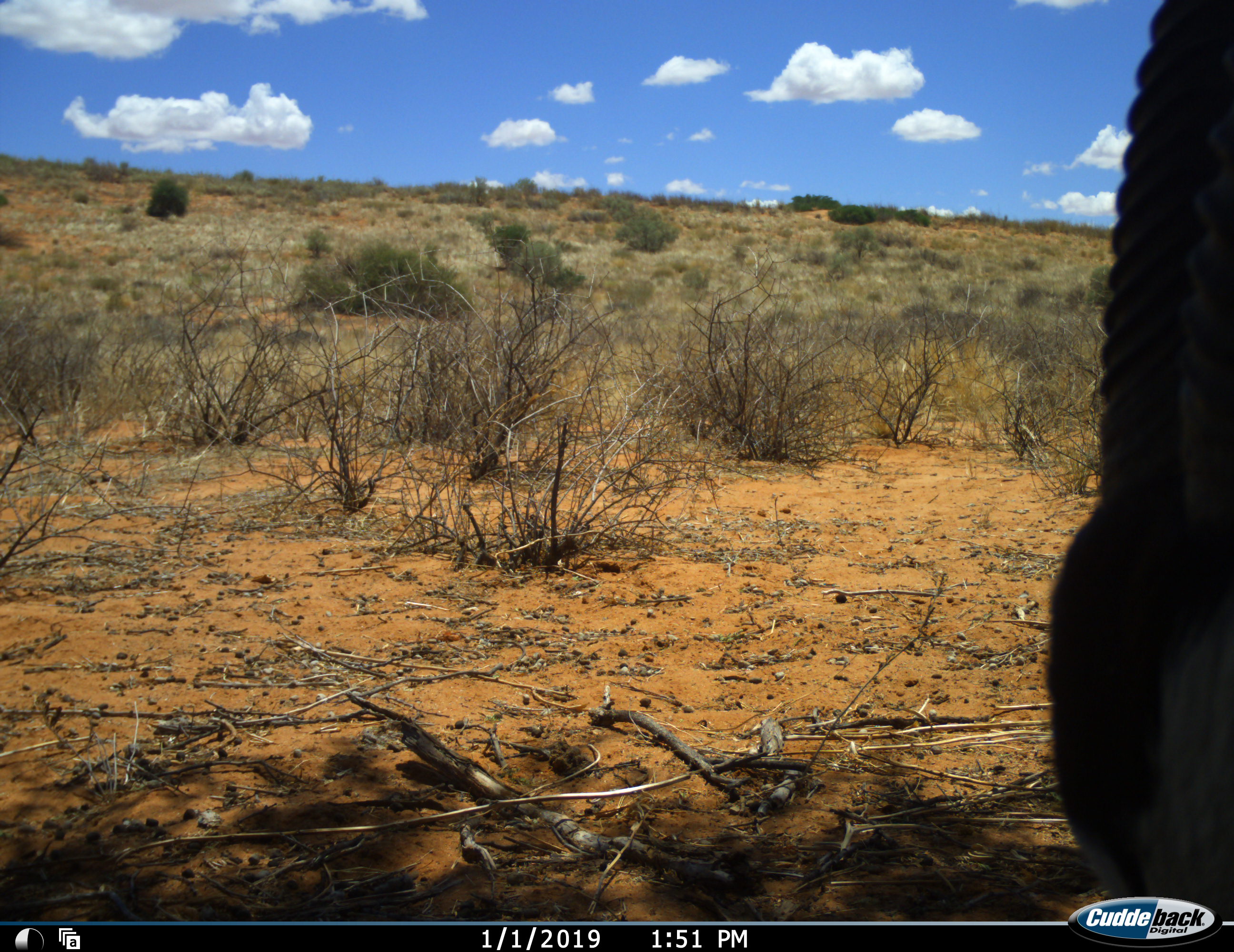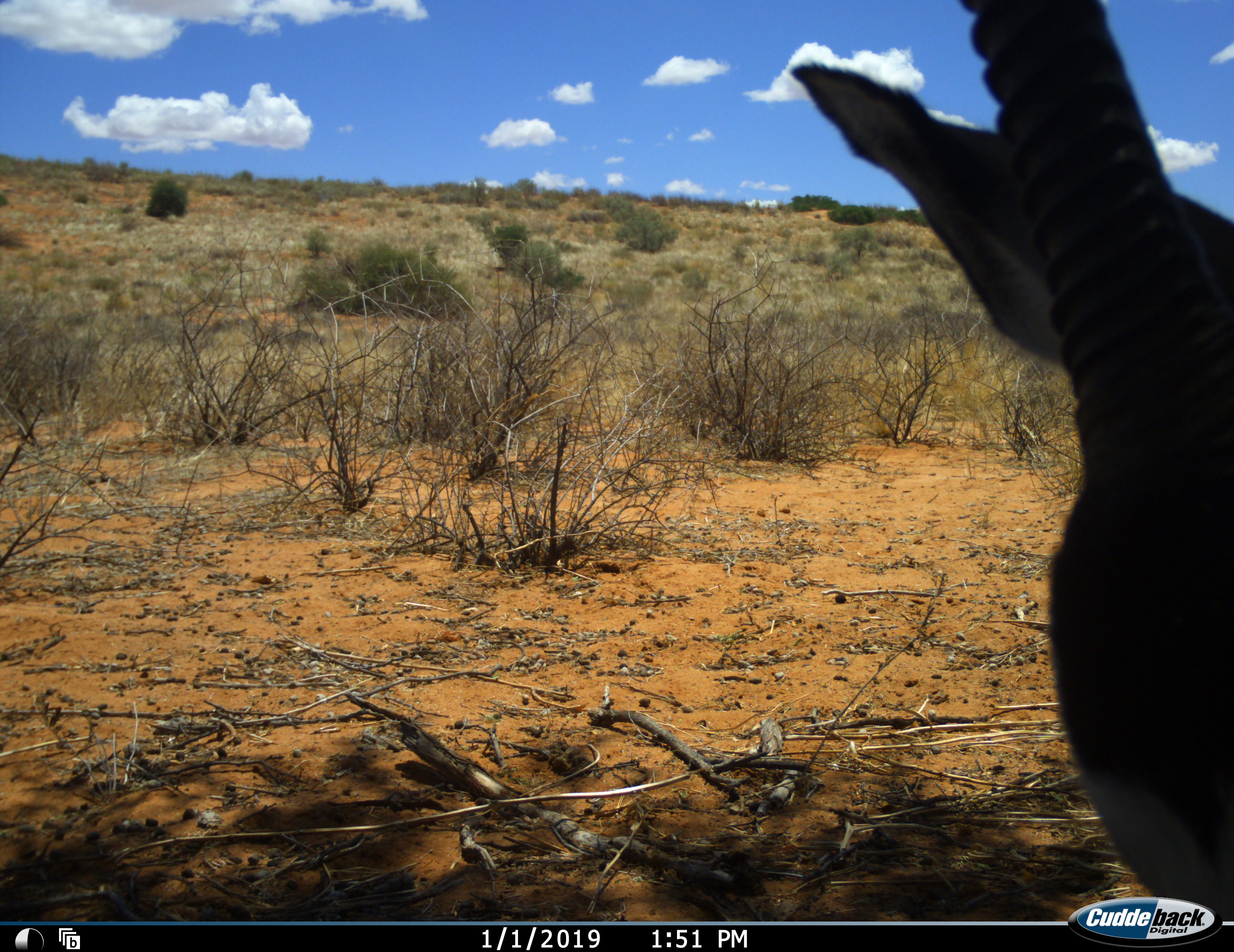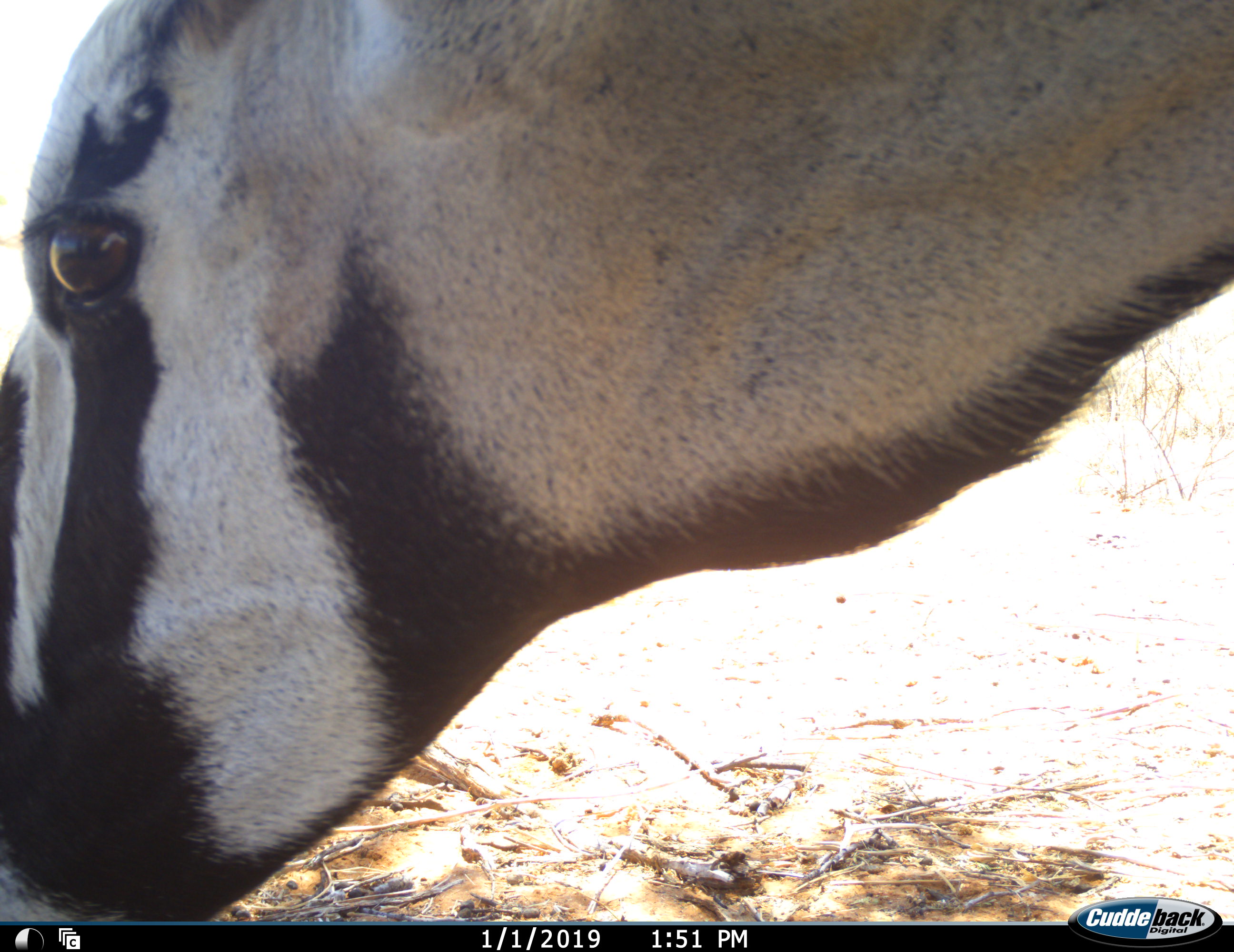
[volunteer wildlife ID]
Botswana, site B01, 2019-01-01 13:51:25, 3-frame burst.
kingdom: Animalia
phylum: Chordata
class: Mammalia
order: Artiodactyla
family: Bovidae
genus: Oryx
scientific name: Oryx gazella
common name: gemsbok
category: gemsbokoryx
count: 1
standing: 20%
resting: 0%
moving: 70%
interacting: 10%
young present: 0%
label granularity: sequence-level